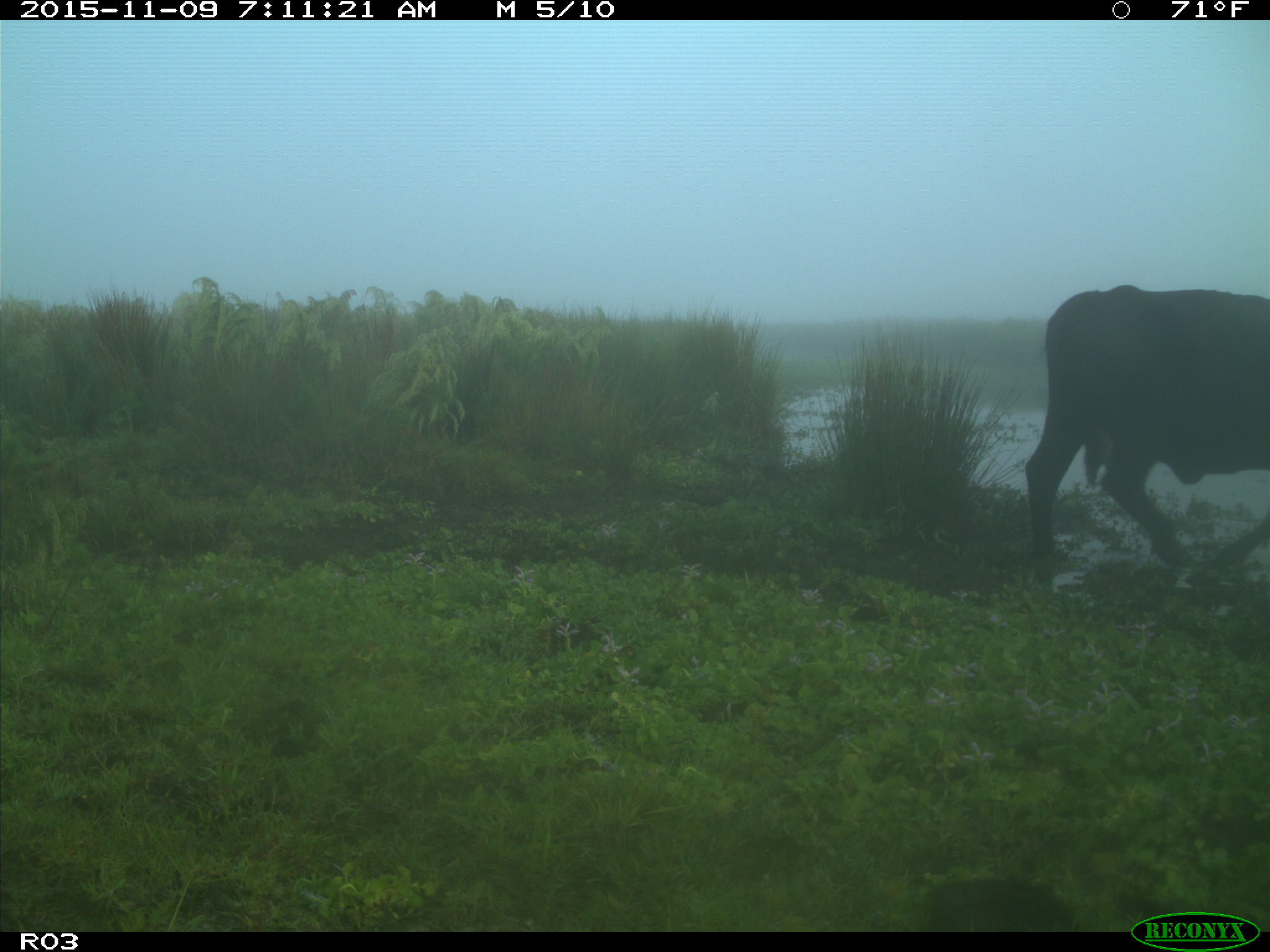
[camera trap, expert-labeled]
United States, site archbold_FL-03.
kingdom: Animalia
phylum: Chordata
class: Mammalia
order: Artiodactyla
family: Bovidae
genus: Bos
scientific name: Bos taurus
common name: domestic cow